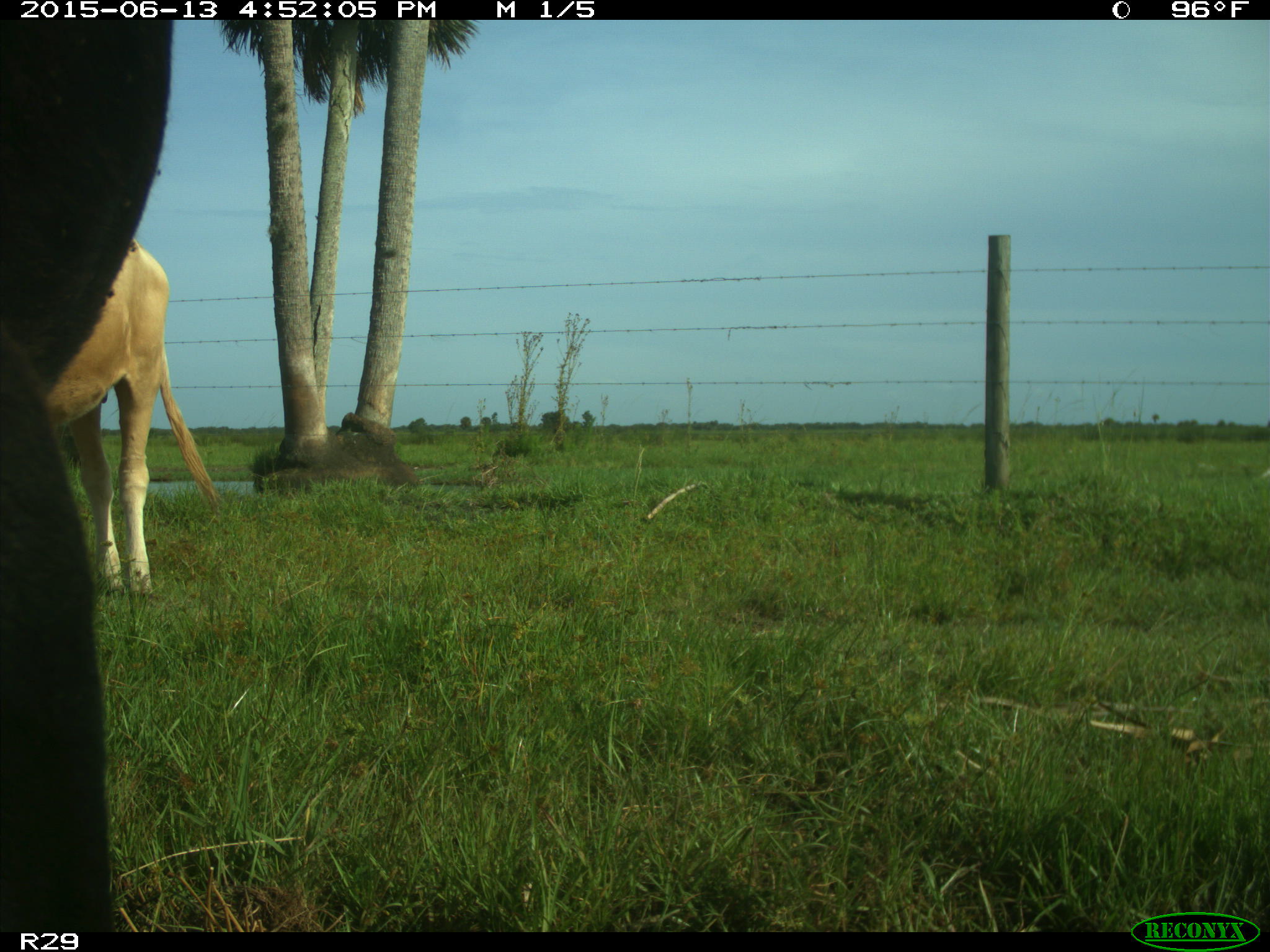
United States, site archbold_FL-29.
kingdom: Animalia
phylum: Chordata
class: Mammalia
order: Artiodactyla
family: Bovidae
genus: Bos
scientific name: Bos taurus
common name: domestic cow